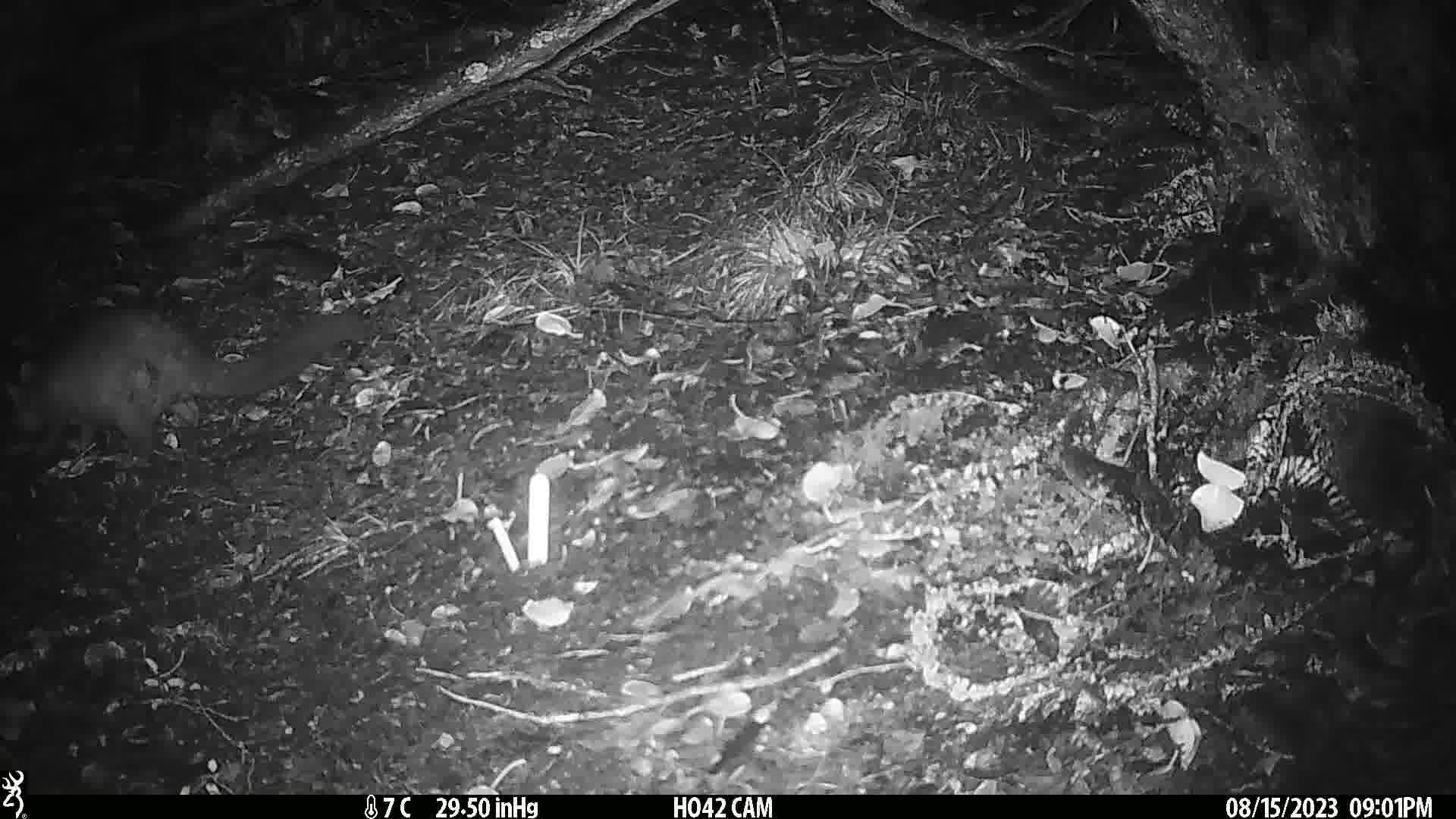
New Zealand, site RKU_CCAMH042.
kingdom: Animalia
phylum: Chordata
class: Mammalia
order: Diprotodontia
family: Phalangeridae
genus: Trichosurus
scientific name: Trichosurus vulpecula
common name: common brushtail possum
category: possum